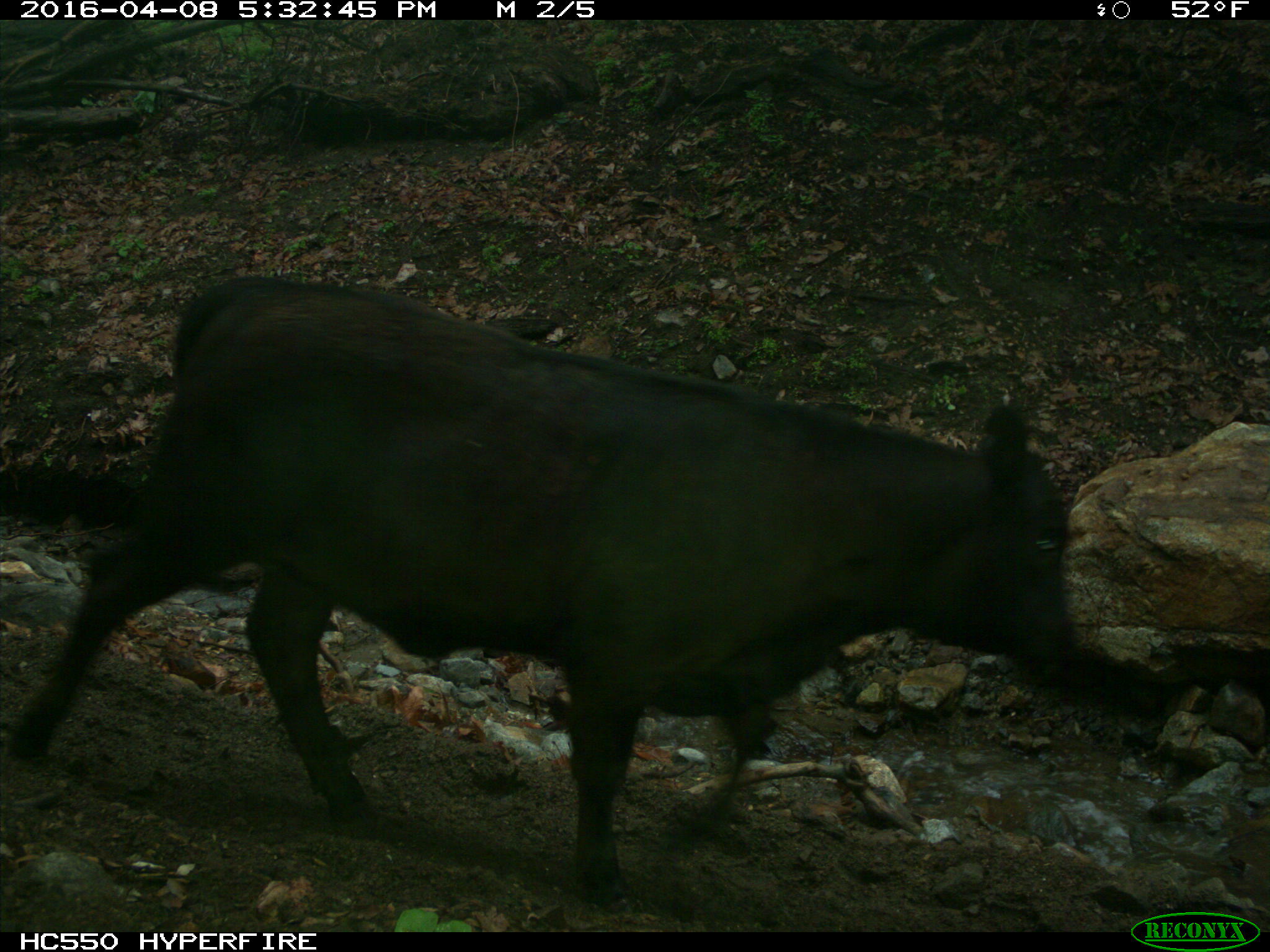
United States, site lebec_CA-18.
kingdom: Animalia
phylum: Chordata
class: Mammalia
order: Artiodactyla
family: Bovidae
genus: Bos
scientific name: Bos taurus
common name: domestic cow